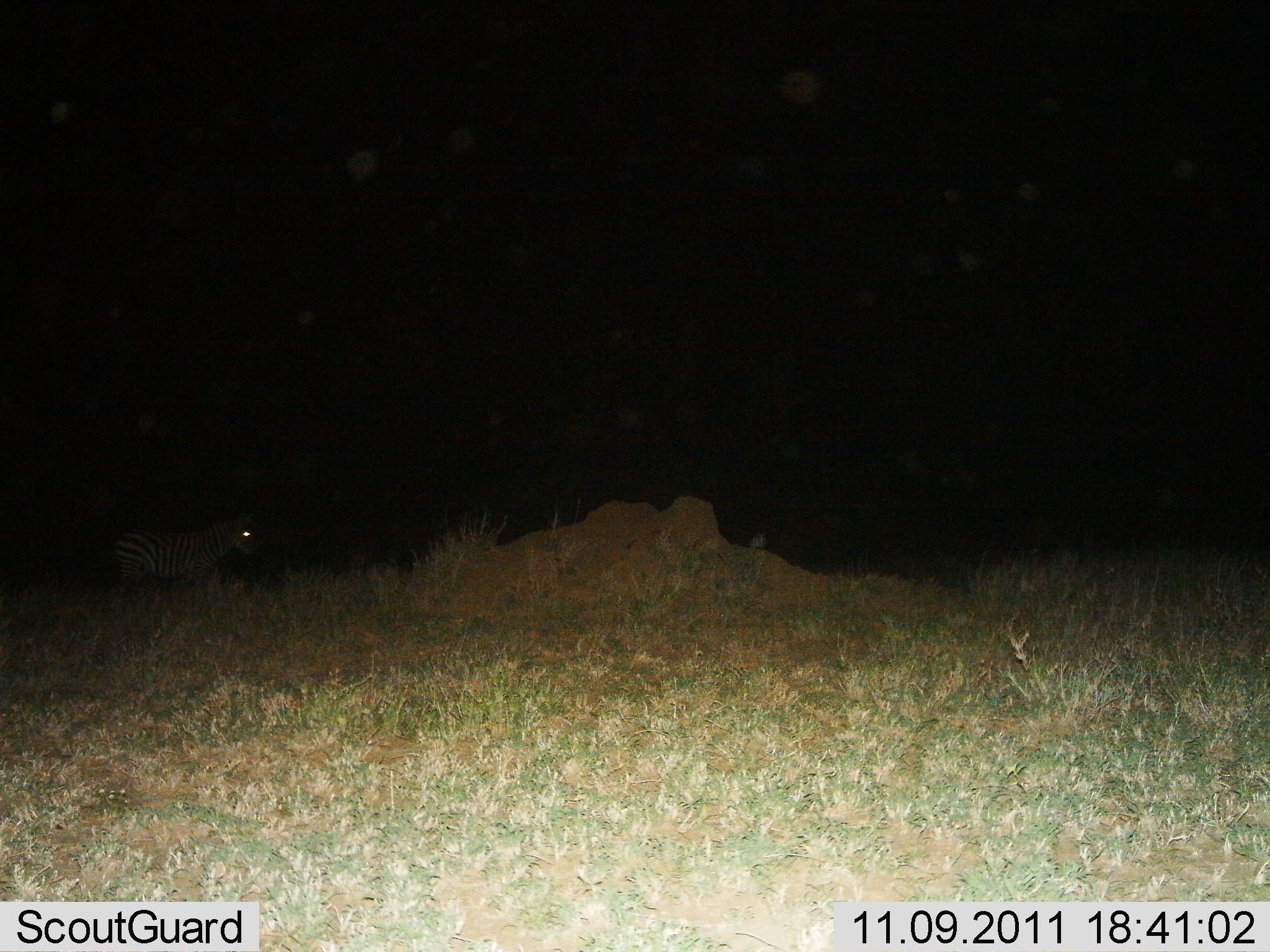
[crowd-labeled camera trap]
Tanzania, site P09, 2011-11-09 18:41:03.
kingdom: Animalia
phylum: Chordata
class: Mammalia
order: Perissodactyla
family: Equidae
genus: Equus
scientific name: Equus quagga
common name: plains zebra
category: zebra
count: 1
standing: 64%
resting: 7%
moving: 36%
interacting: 0%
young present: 0%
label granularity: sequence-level